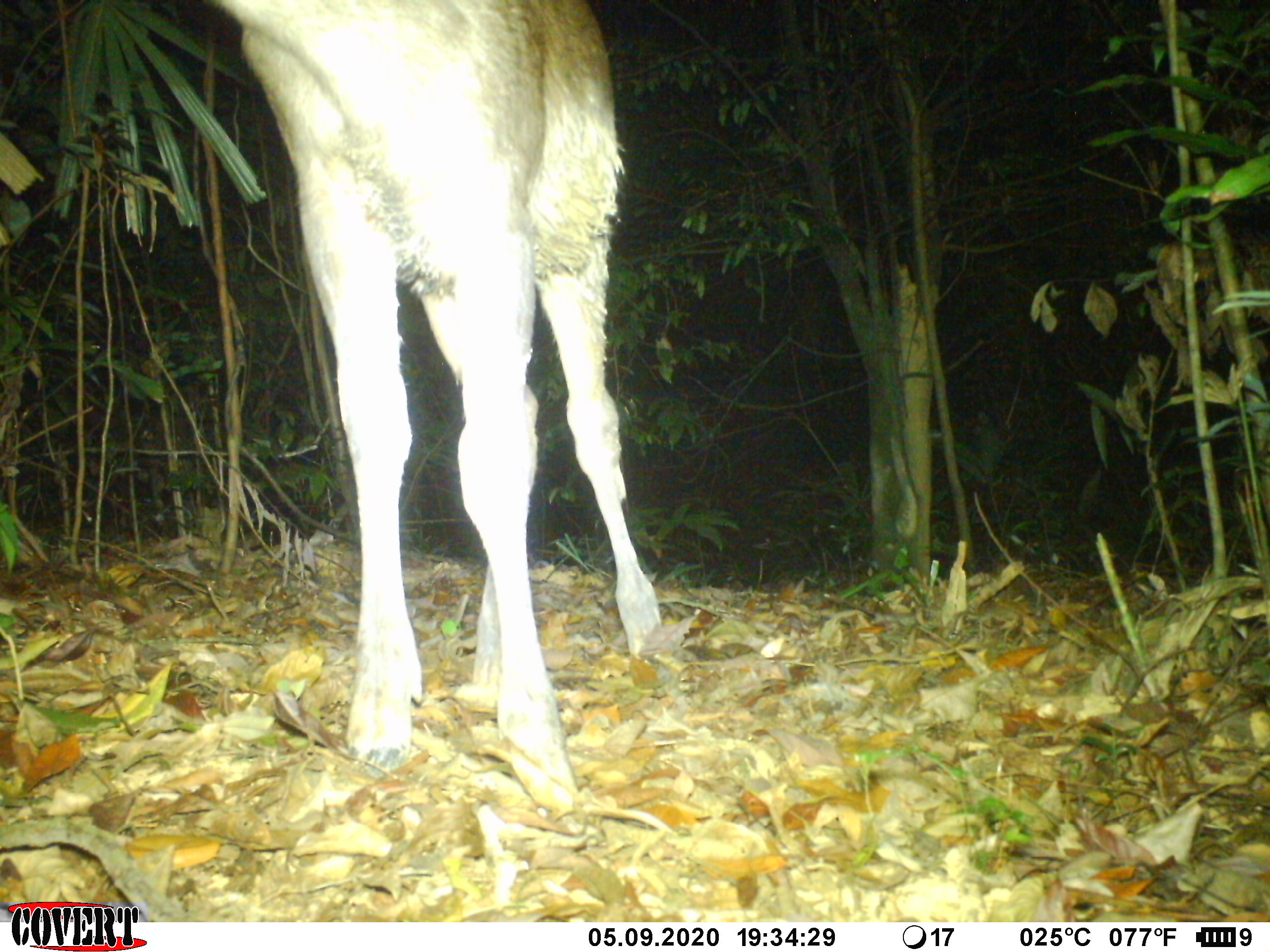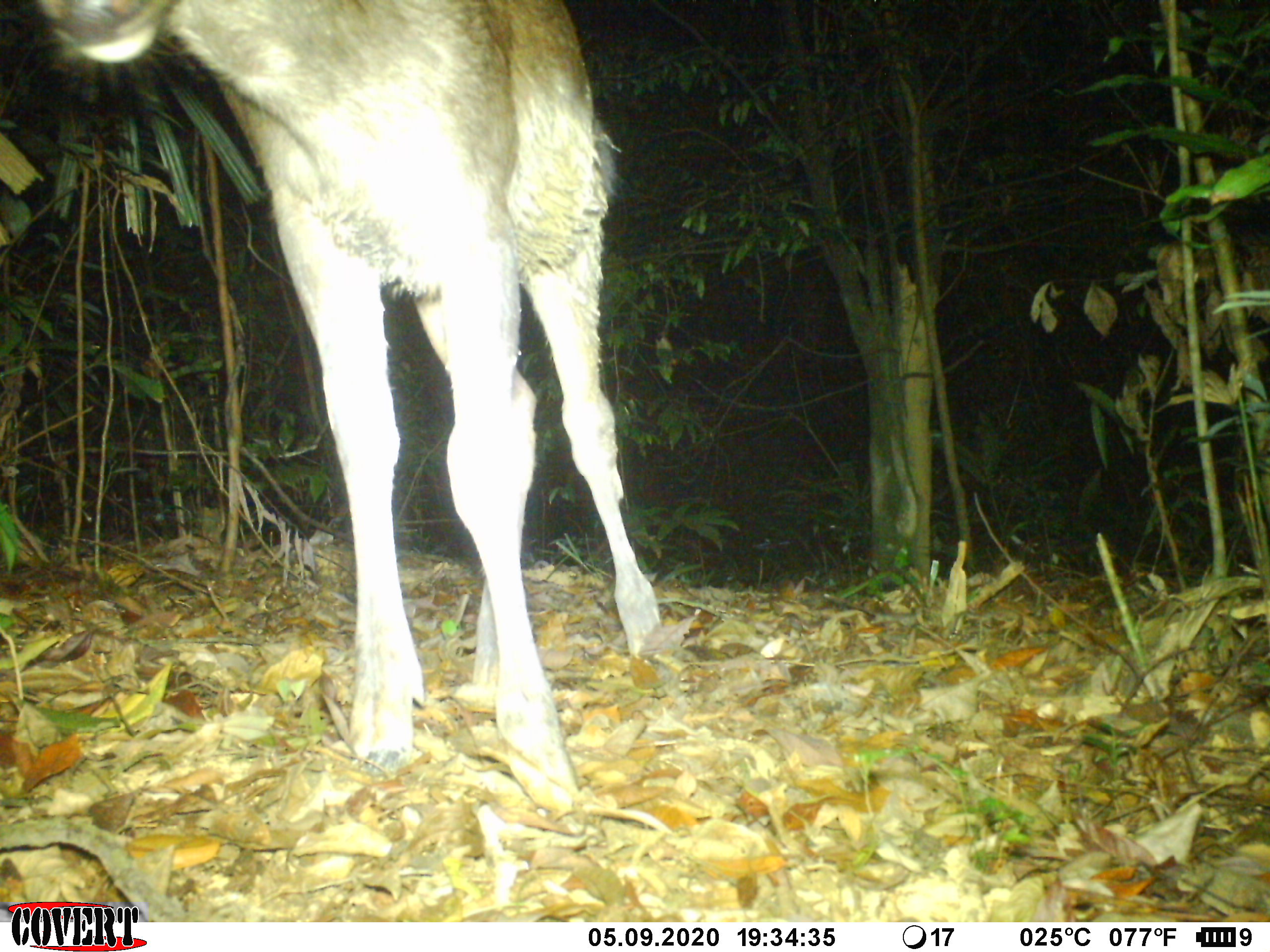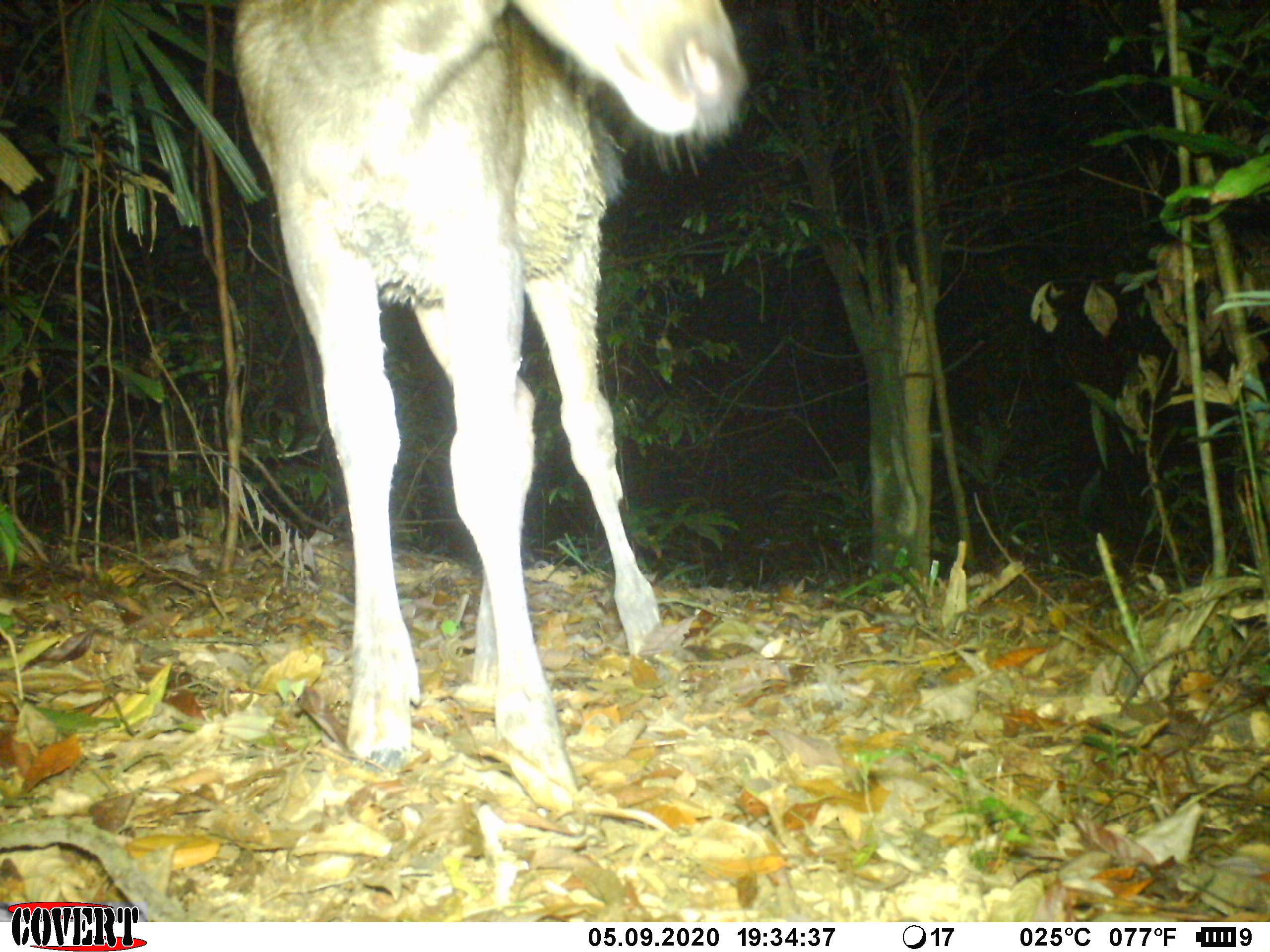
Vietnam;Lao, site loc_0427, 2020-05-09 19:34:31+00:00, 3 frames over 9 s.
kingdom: Animalia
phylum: Chordata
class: Mammalia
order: Artiodactyla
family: Cervidae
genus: Rusa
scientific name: Rusa unicolor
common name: sambar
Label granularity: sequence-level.